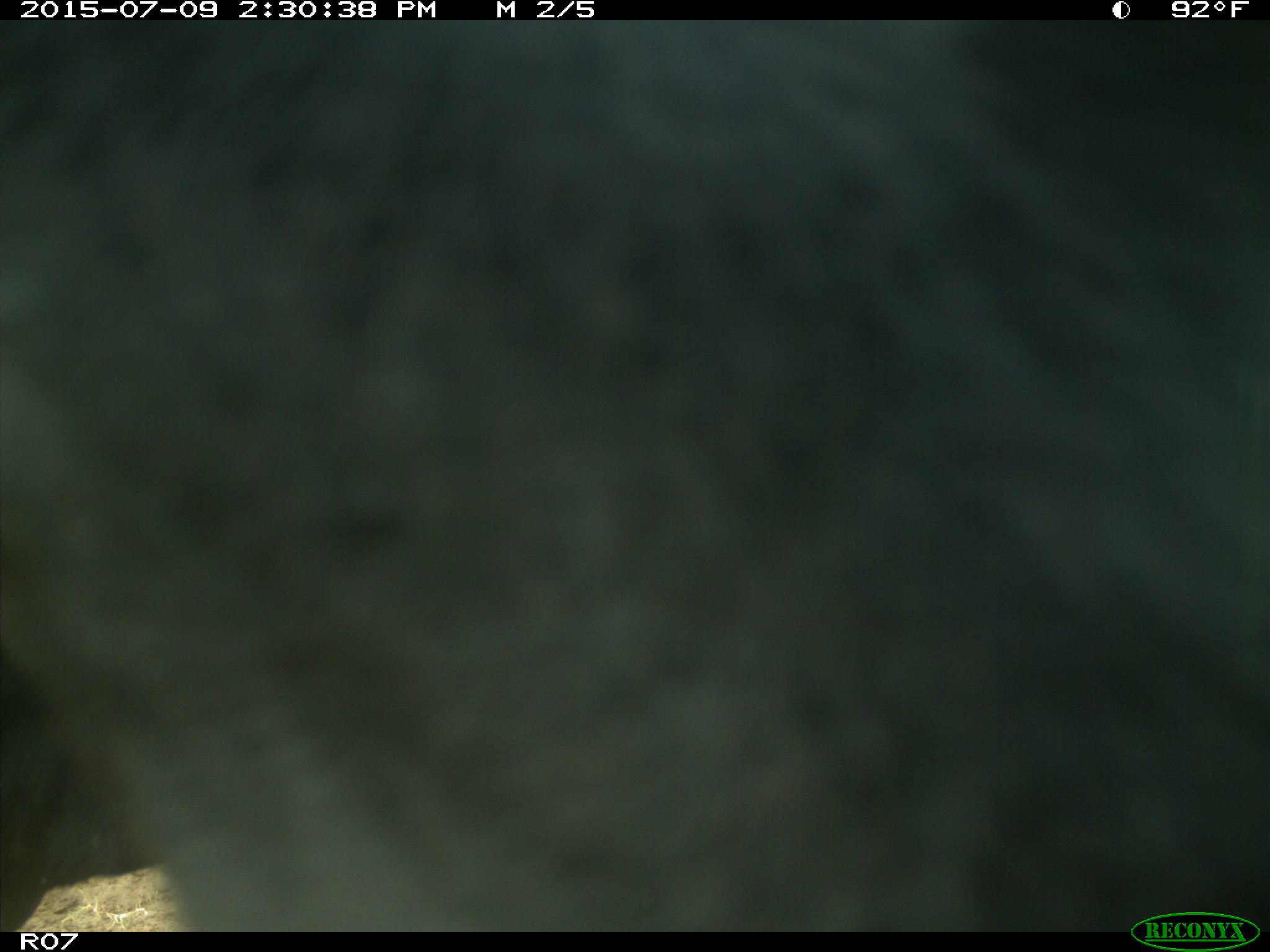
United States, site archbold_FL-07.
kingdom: Animalia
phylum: Chordata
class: Mammalia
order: Artiodactyla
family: Bovidae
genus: Bos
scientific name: Bos taurus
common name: domestic cow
Bos taurus (domestic cow).